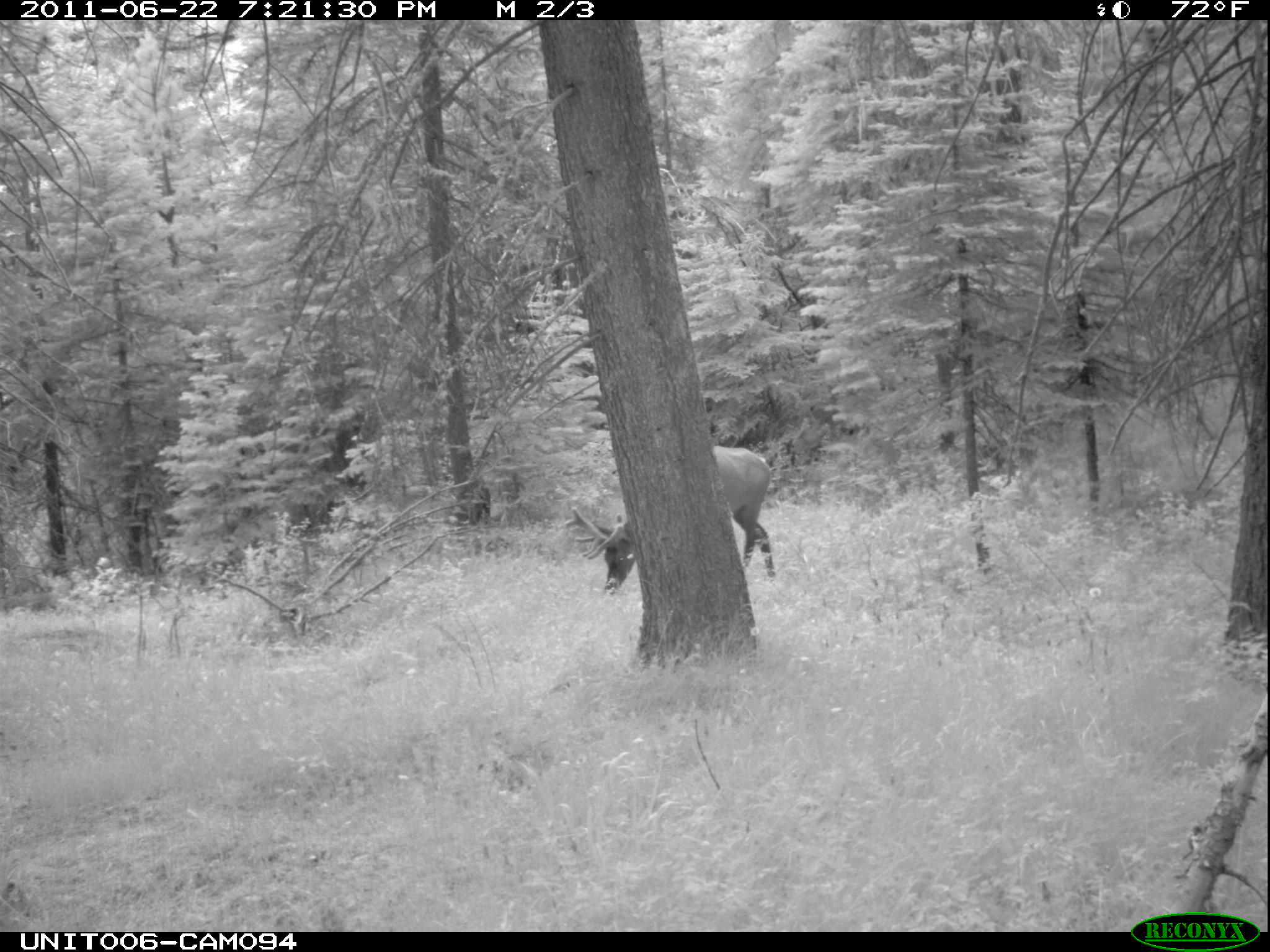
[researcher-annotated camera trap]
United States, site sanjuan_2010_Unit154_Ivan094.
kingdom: Animalia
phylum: Chordata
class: Mammalia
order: Artiodactyla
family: Cervidae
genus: Cervus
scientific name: Cervus elaphus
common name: red deer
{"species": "Cervus elaphus (red deer)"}